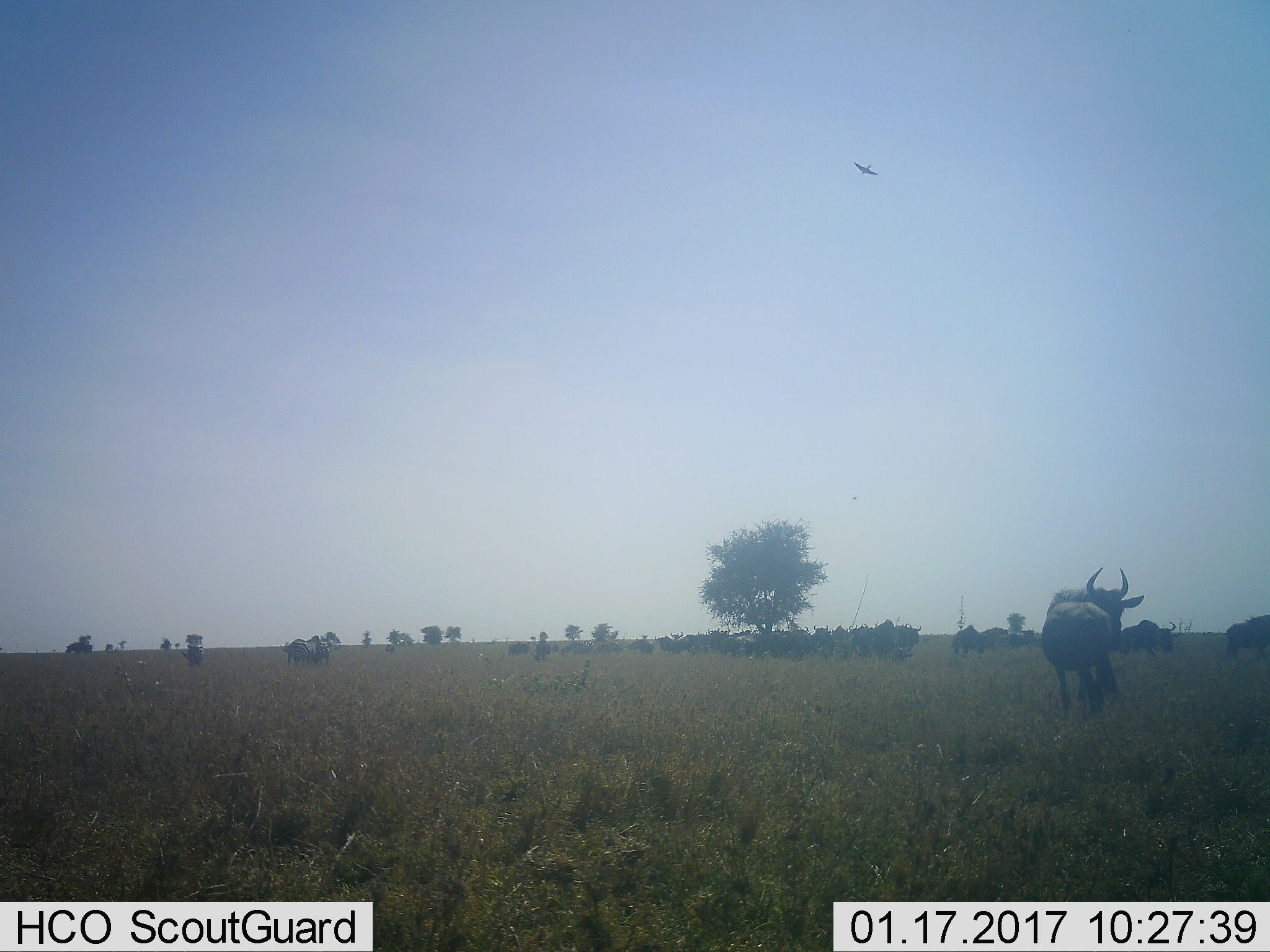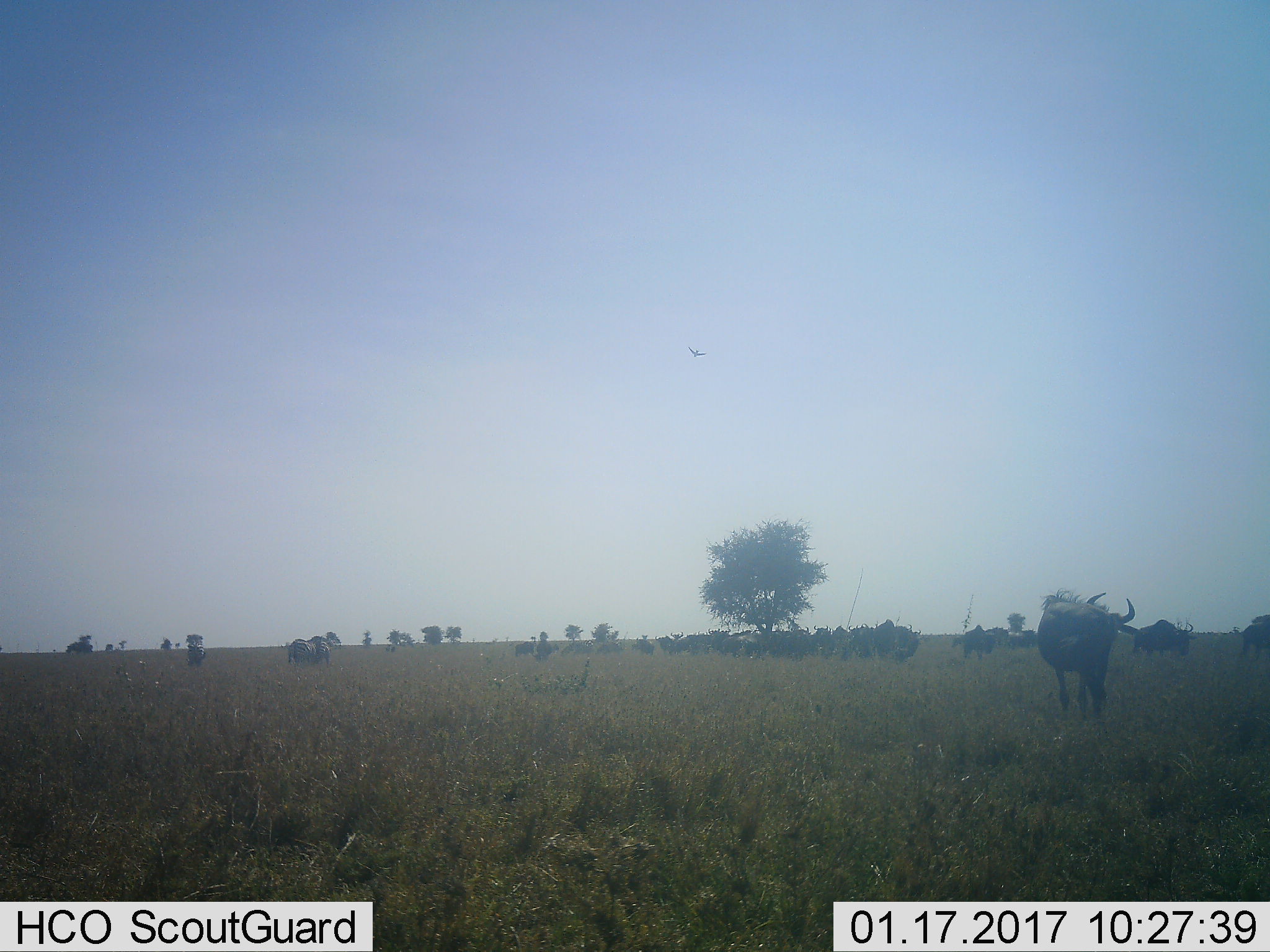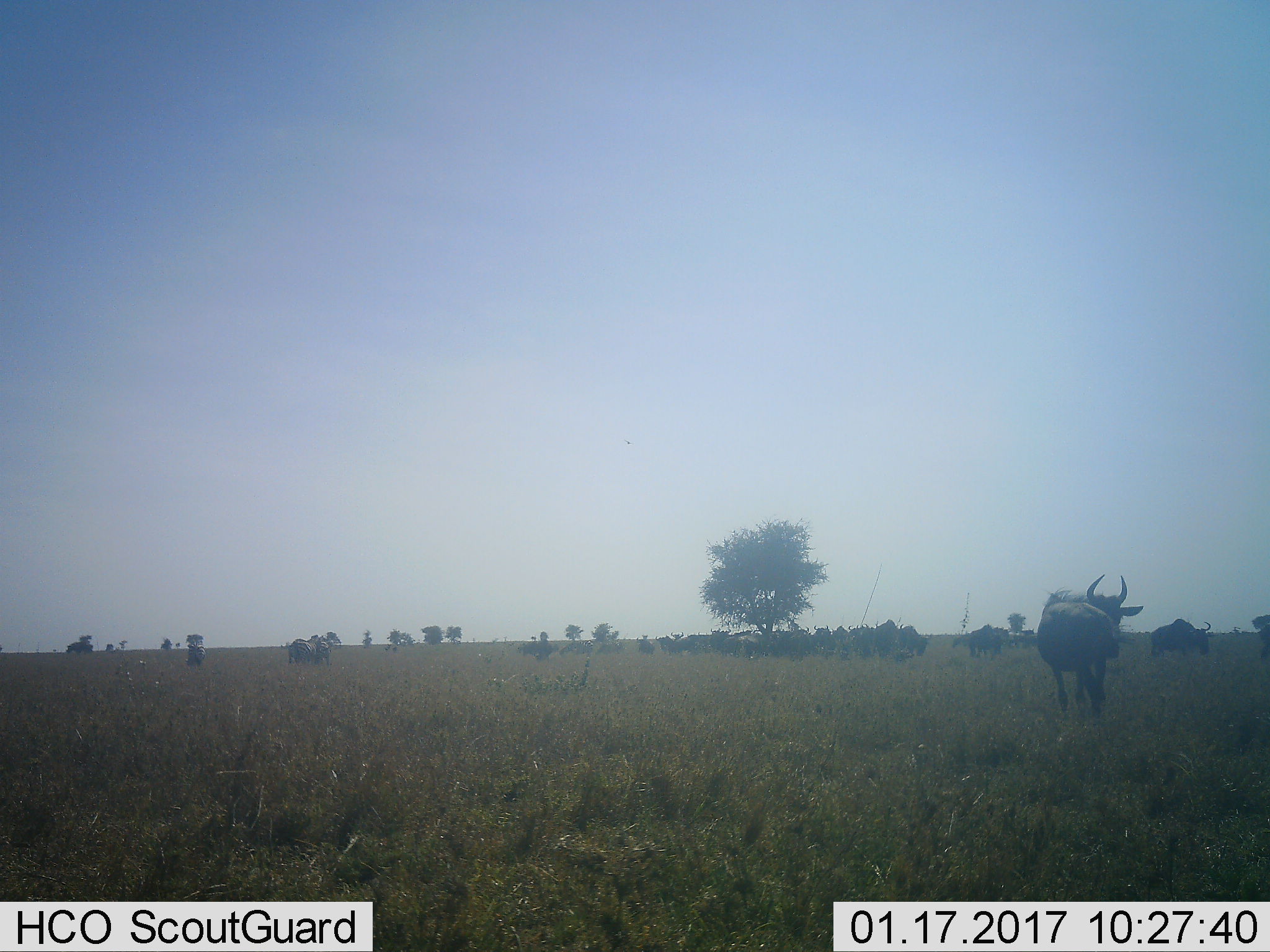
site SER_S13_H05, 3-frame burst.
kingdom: Animalia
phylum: Chordata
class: Mammalia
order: Artiodactyla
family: Bovidae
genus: Connochaetes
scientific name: Connochaetes taurinus taurinus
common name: blue wildebeest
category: wildebeestblue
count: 11-50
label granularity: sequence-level